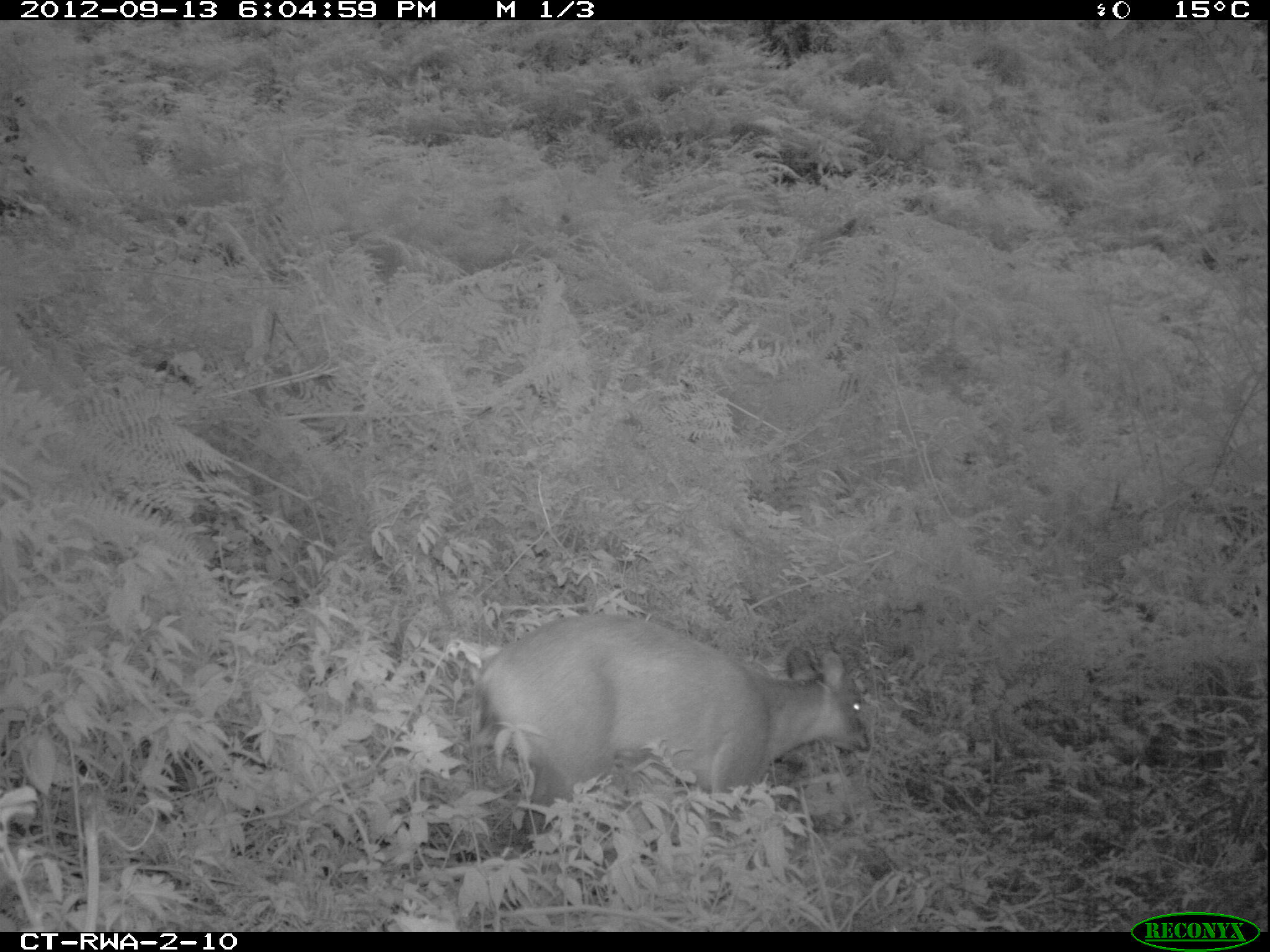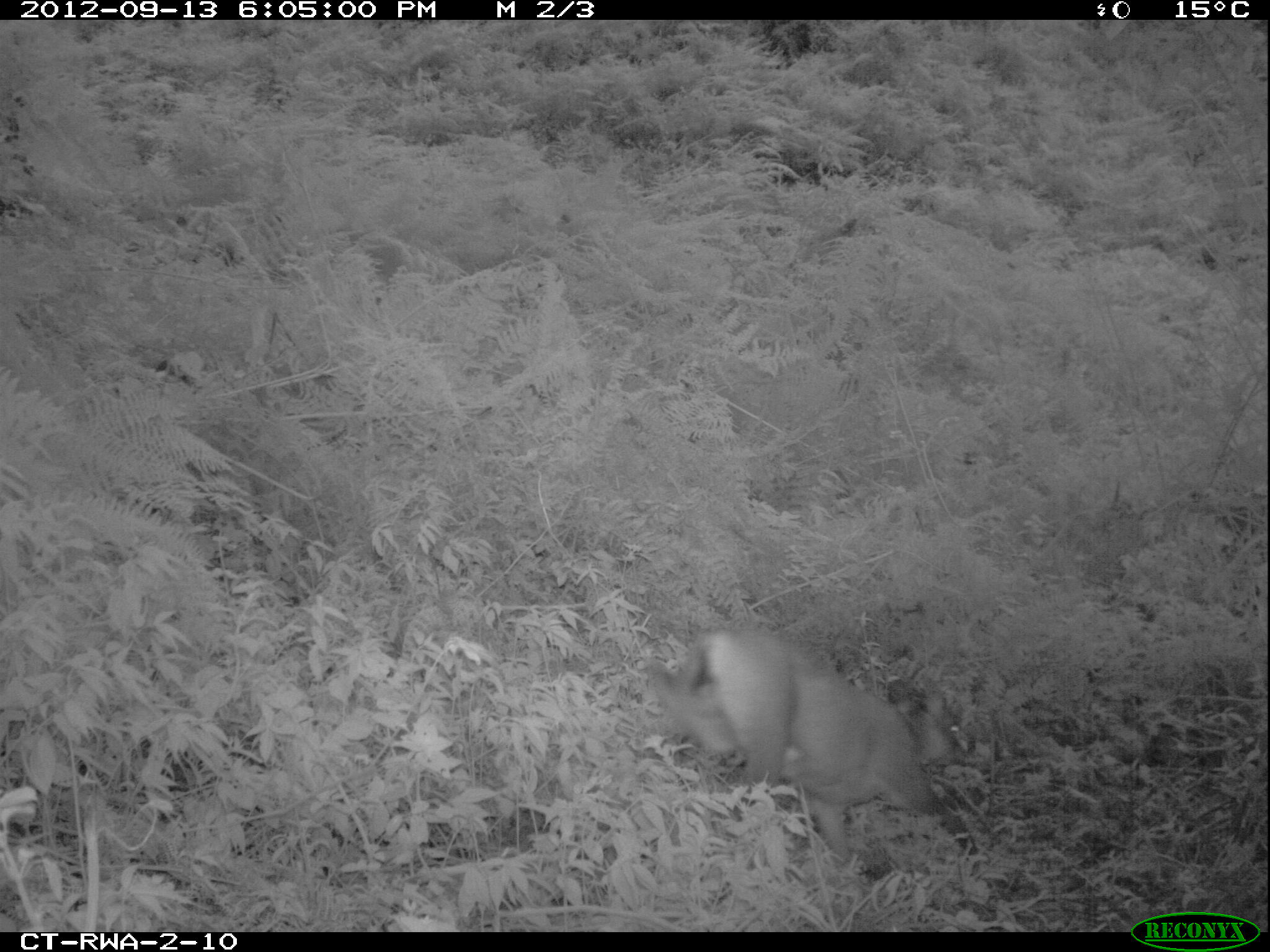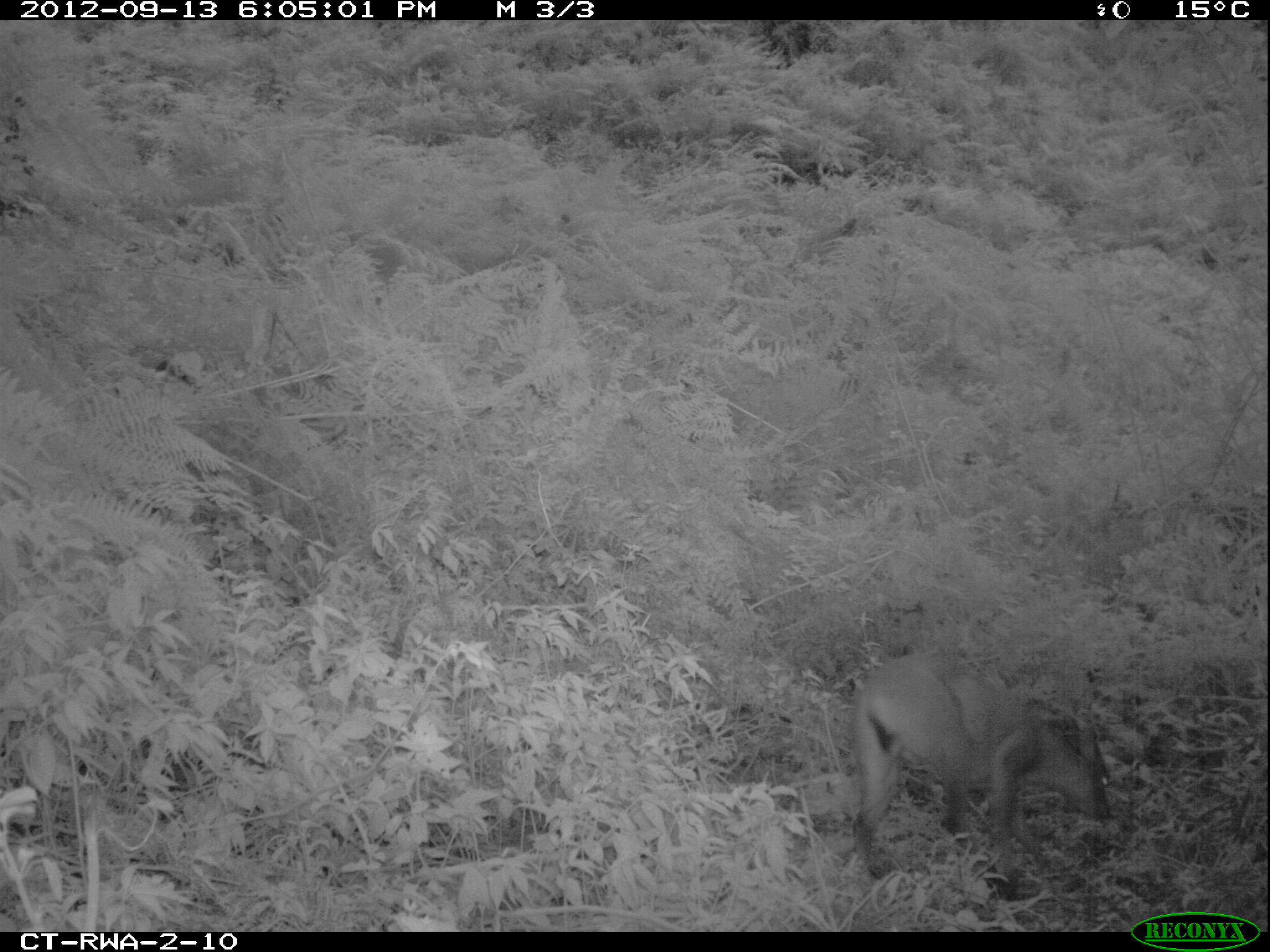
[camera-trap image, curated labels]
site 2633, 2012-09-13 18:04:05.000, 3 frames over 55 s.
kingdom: Animalia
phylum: Chordata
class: Mammalia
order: Artiodactyla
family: Bovidae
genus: Cephalophus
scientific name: Cephalophus nigrifrons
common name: black-fronted duiker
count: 1